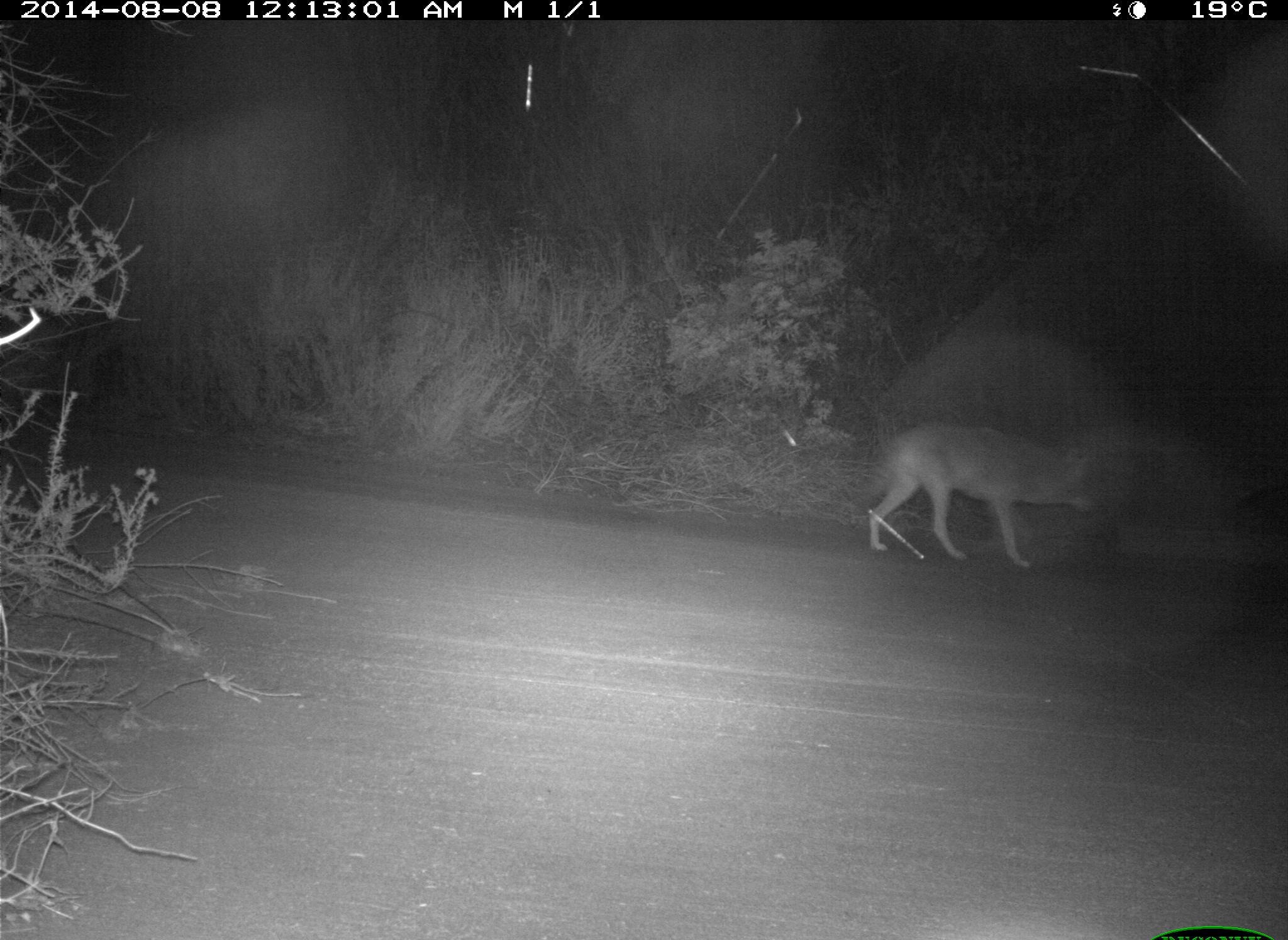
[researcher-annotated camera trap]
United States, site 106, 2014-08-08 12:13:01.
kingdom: Animalia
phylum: Chordata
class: Mammalia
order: Carnivora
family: Canidae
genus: Canis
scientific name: Canis latrans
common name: coyote